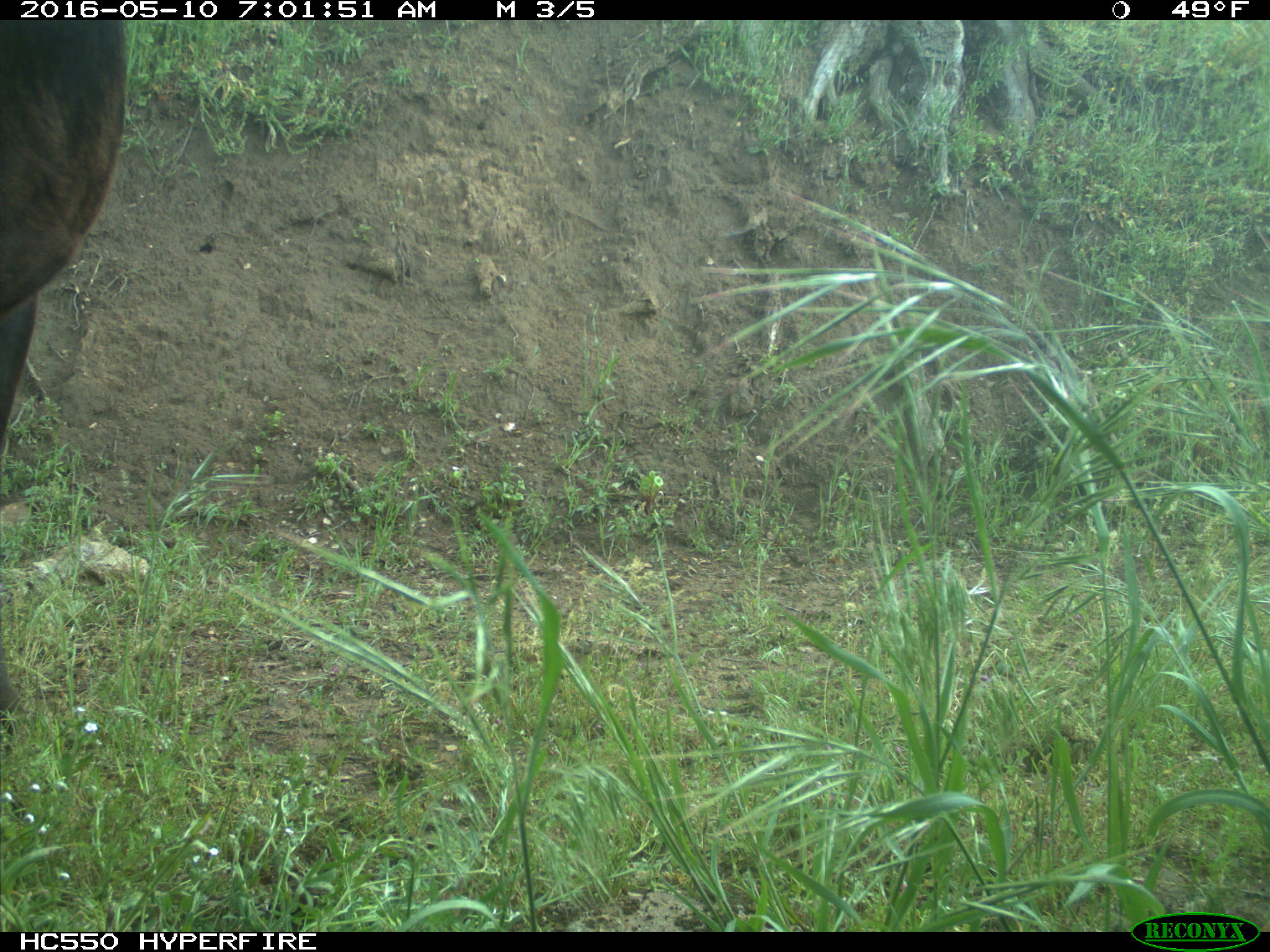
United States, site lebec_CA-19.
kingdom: Animalia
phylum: Chordata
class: Mammalia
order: Artiodactyla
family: Bovidae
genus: Bos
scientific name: Bos taurus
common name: domestic cow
Bos taurus (domestic cow).